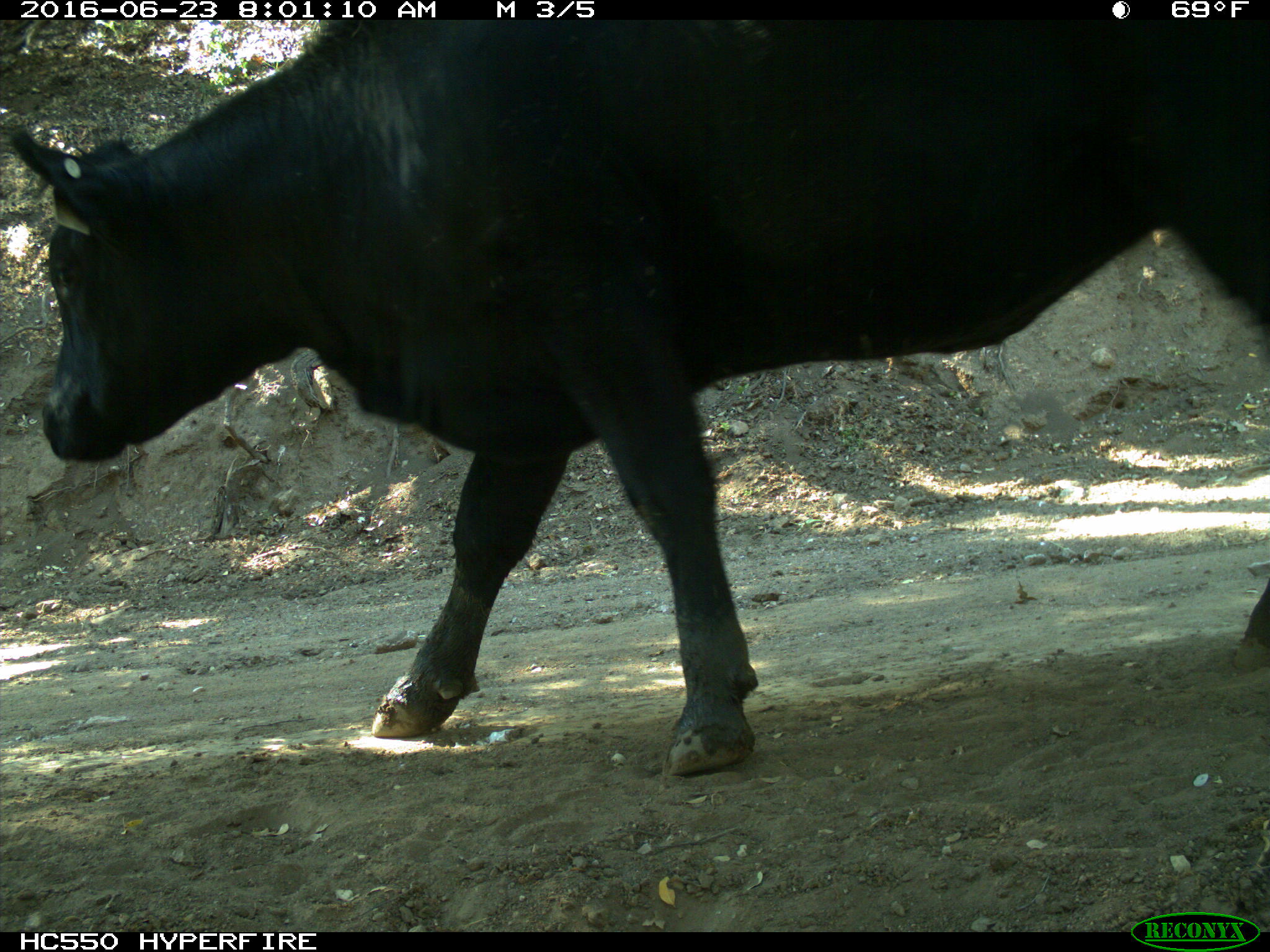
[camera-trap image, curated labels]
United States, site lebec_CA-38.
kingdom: Animalia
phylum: Chordata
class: Mammalia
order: Artiodactyla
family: Bovidae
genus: Bos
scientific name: Bos taurus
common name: domestic cow